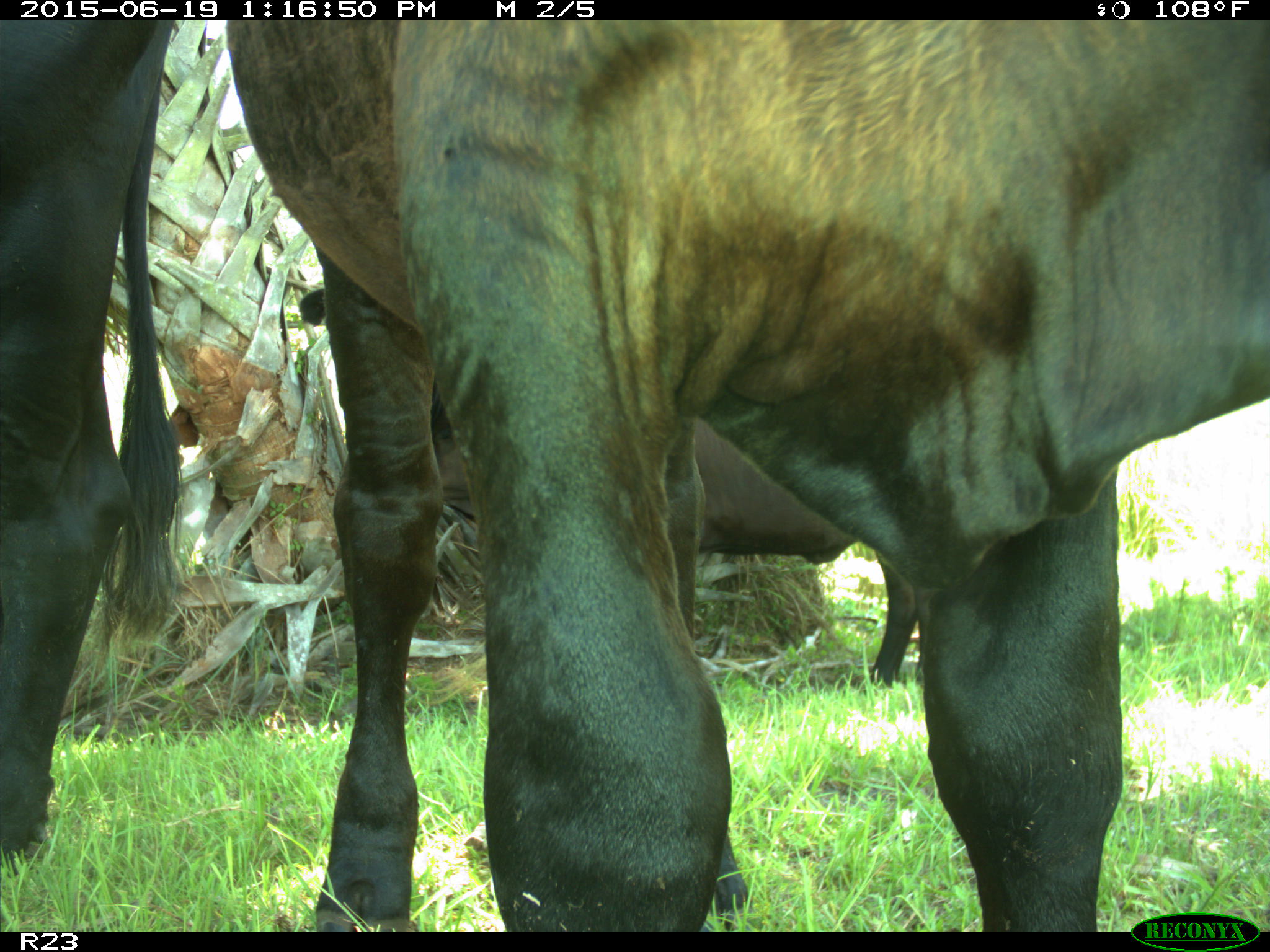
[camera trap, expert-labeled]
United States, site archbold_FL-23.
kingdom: Animalia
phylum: Chordata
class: Mammalia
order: Artiodactyla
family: Suidae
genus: Sus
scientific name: Sus scrofa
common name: wild boar